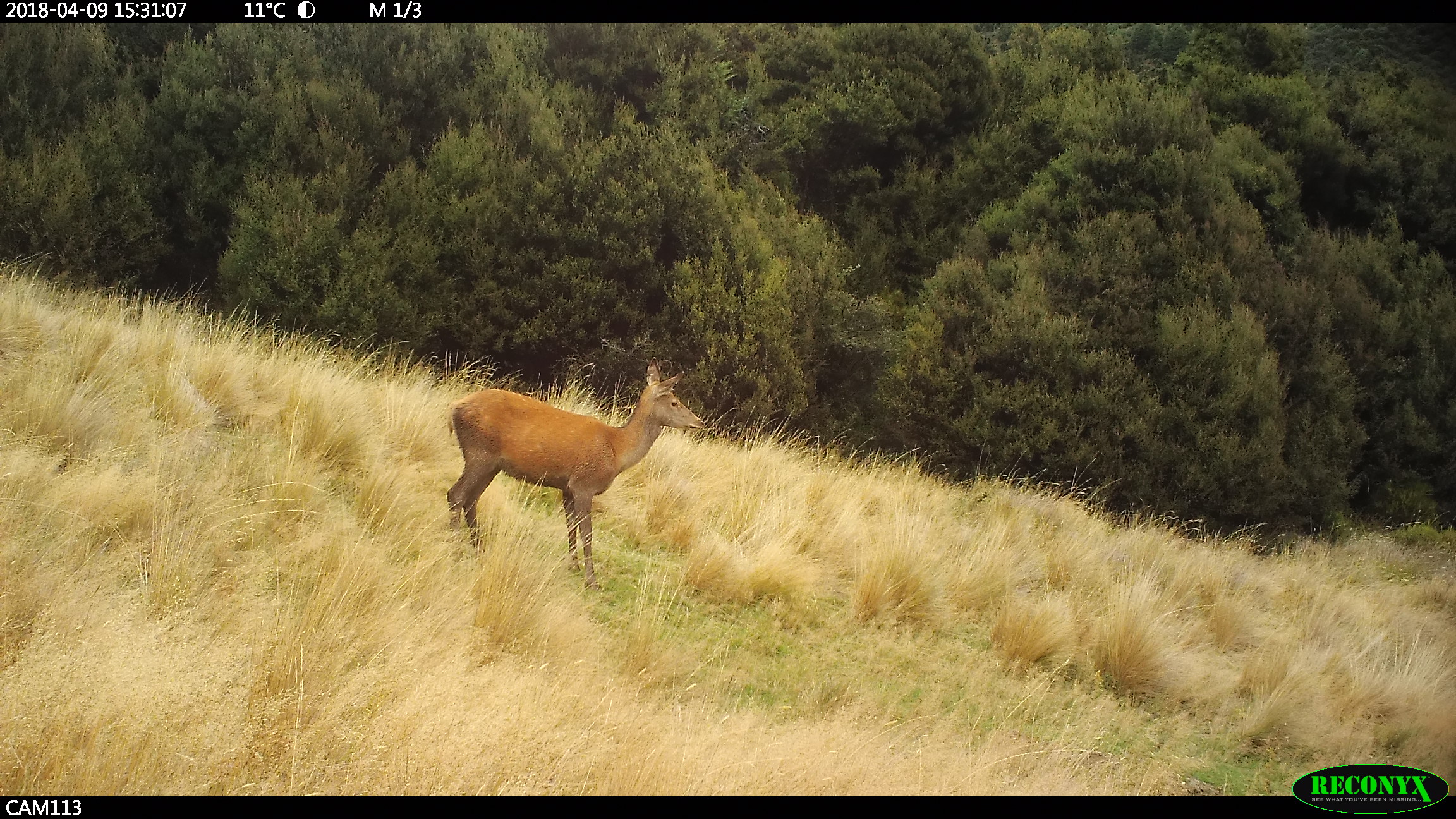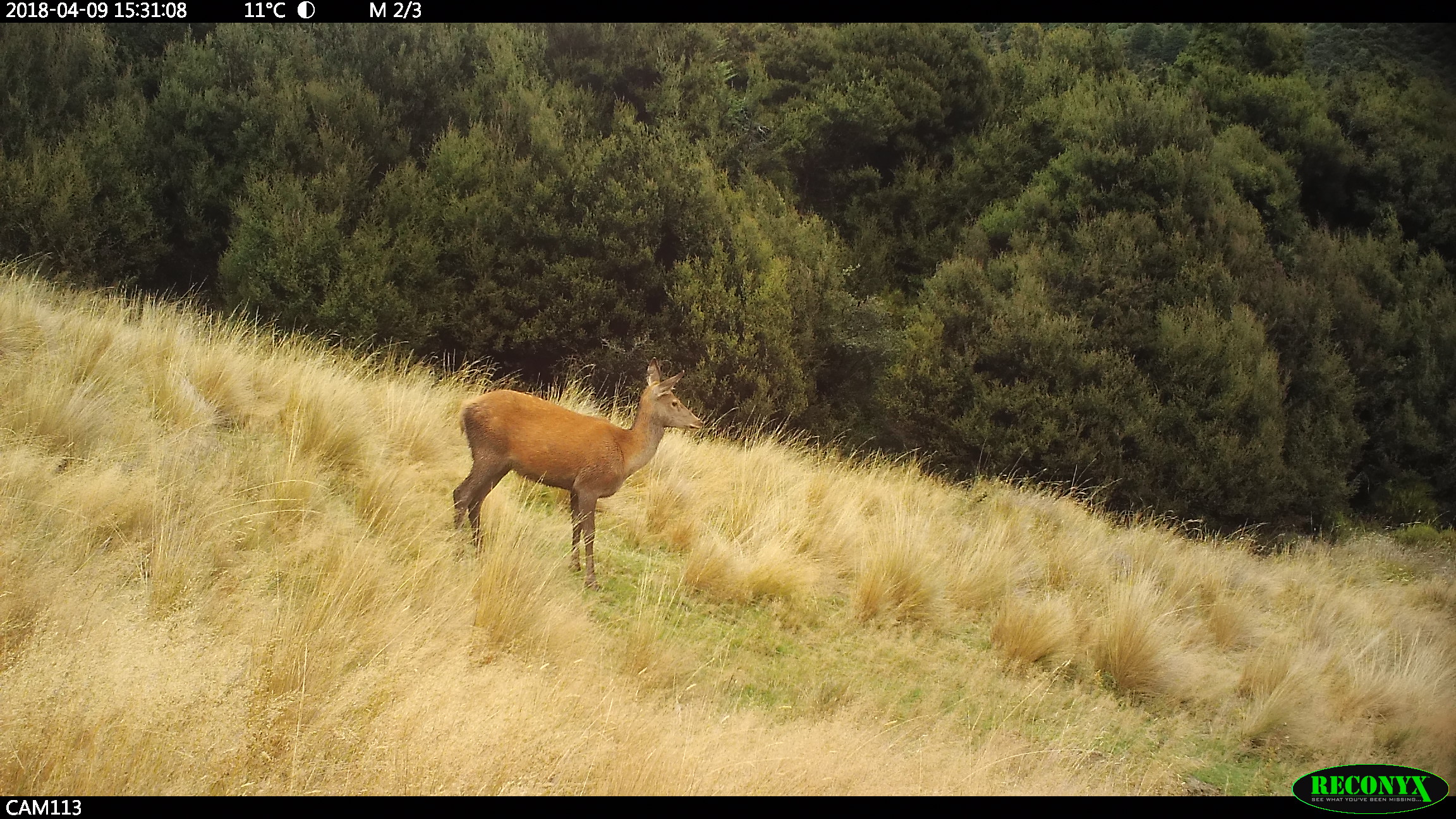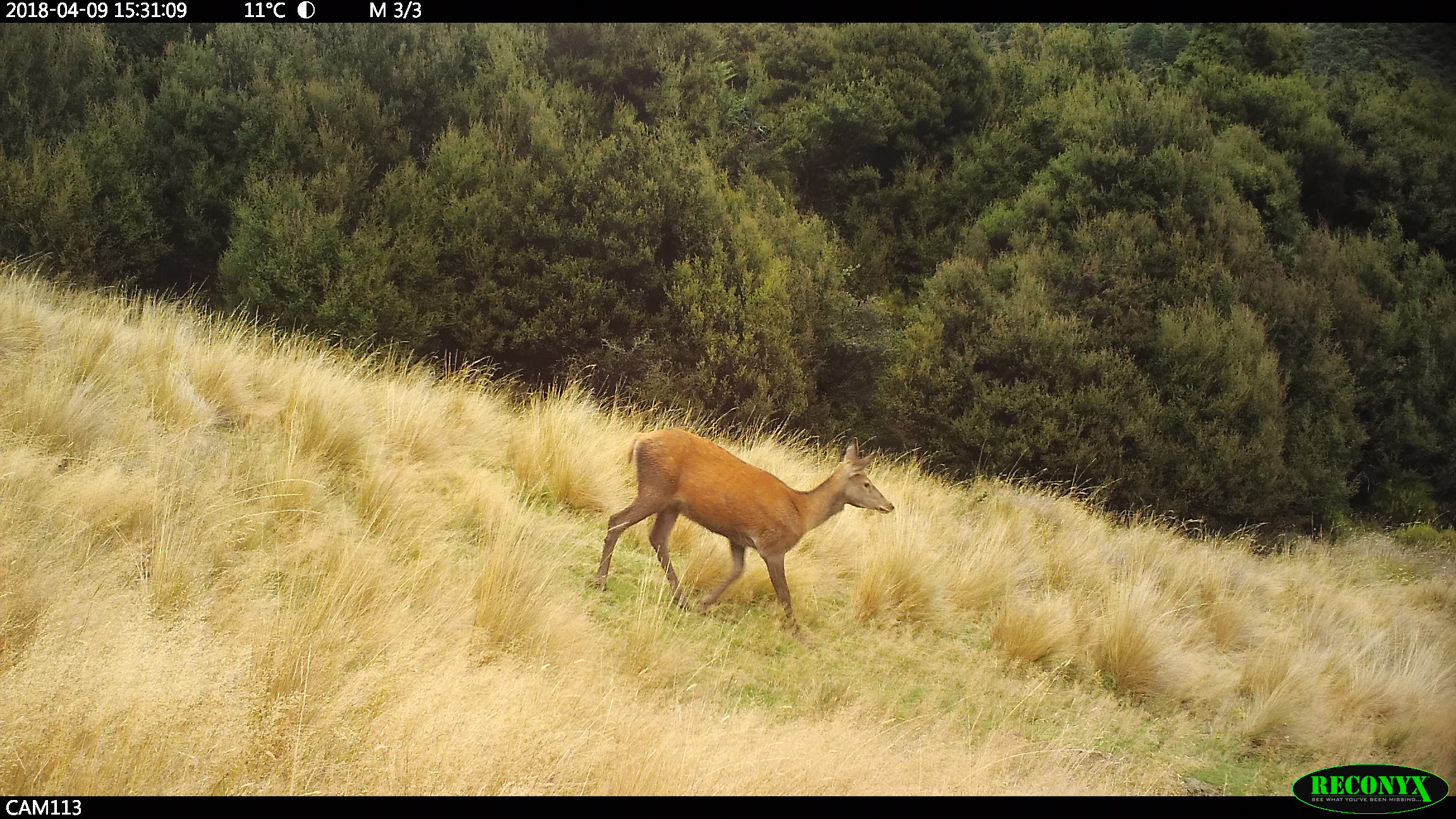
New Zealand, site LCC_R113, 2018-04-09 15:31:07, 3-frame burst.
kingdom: Animalia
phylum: Chordata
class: Mammalia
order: Artiodactyla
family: Cervidae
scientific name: Cervidae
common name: deer